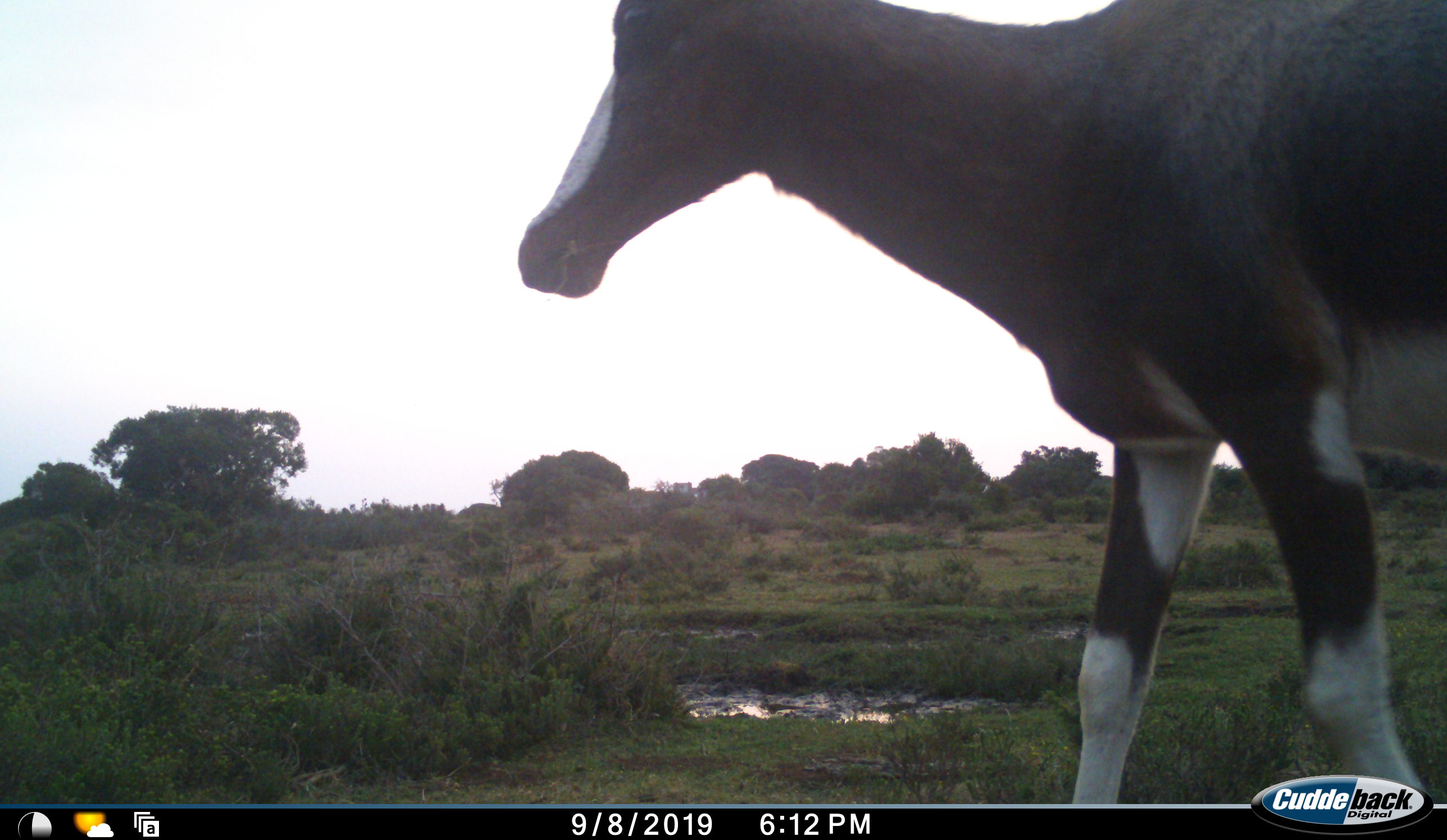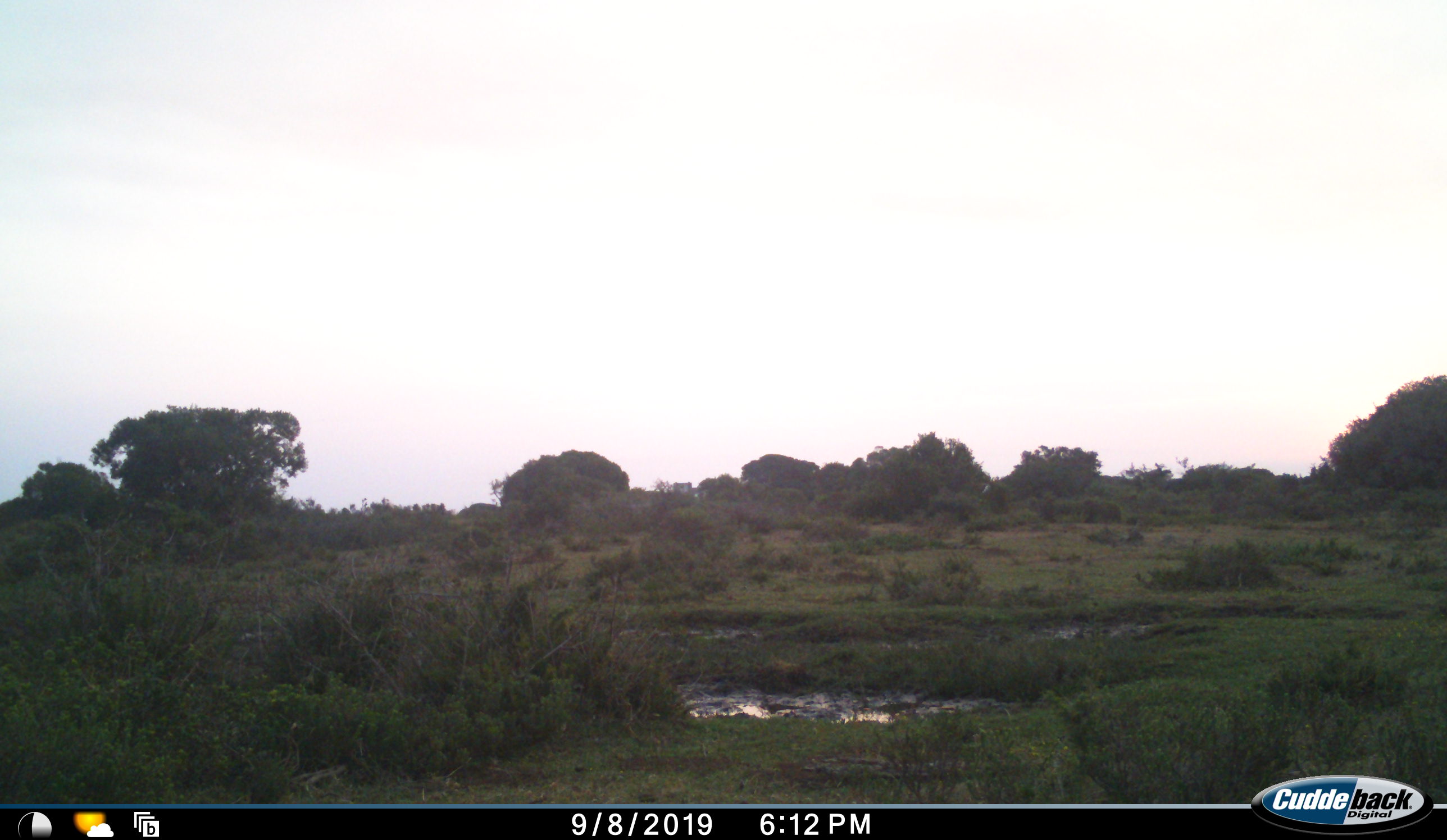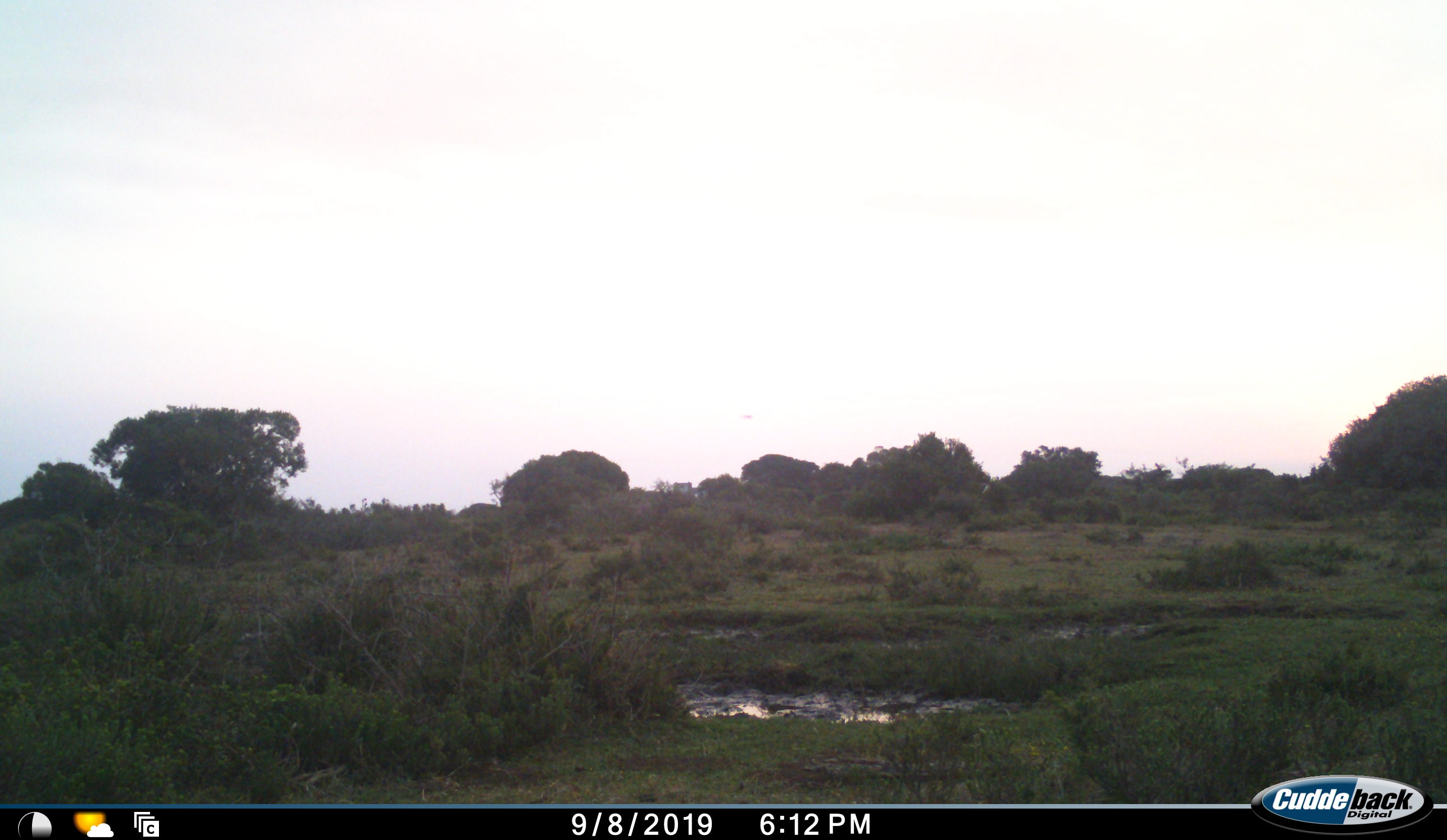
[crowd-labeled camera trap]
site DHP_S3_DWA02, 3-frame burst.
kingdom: Animalia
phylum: Chordata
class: Mammalia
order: Artiodactyla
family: Bovidae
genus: Damaliscus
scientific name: Damaliscus pygargus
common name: bontebok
Bontebok (Damaliscus pygargus), count 1. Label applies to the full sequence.